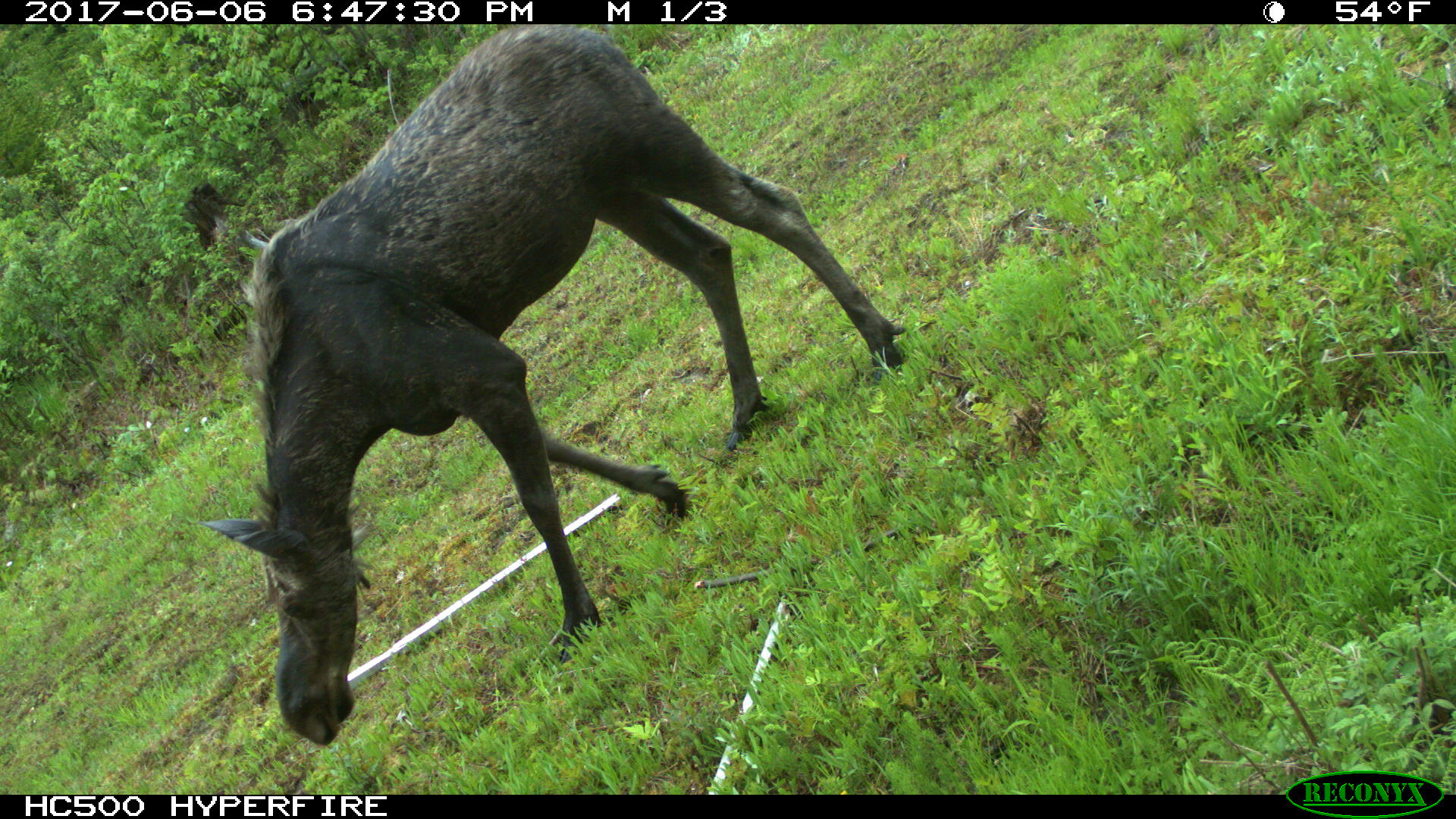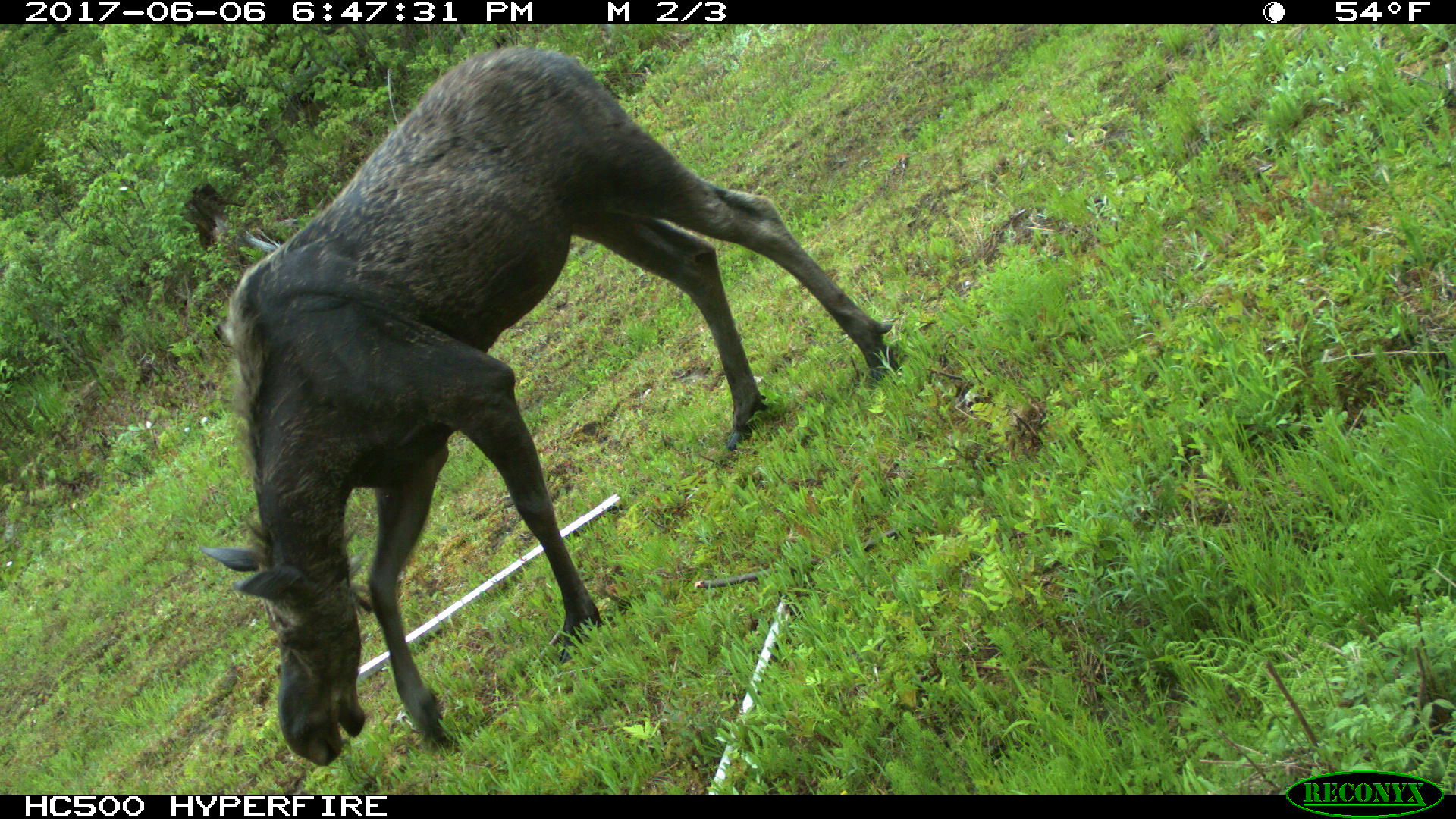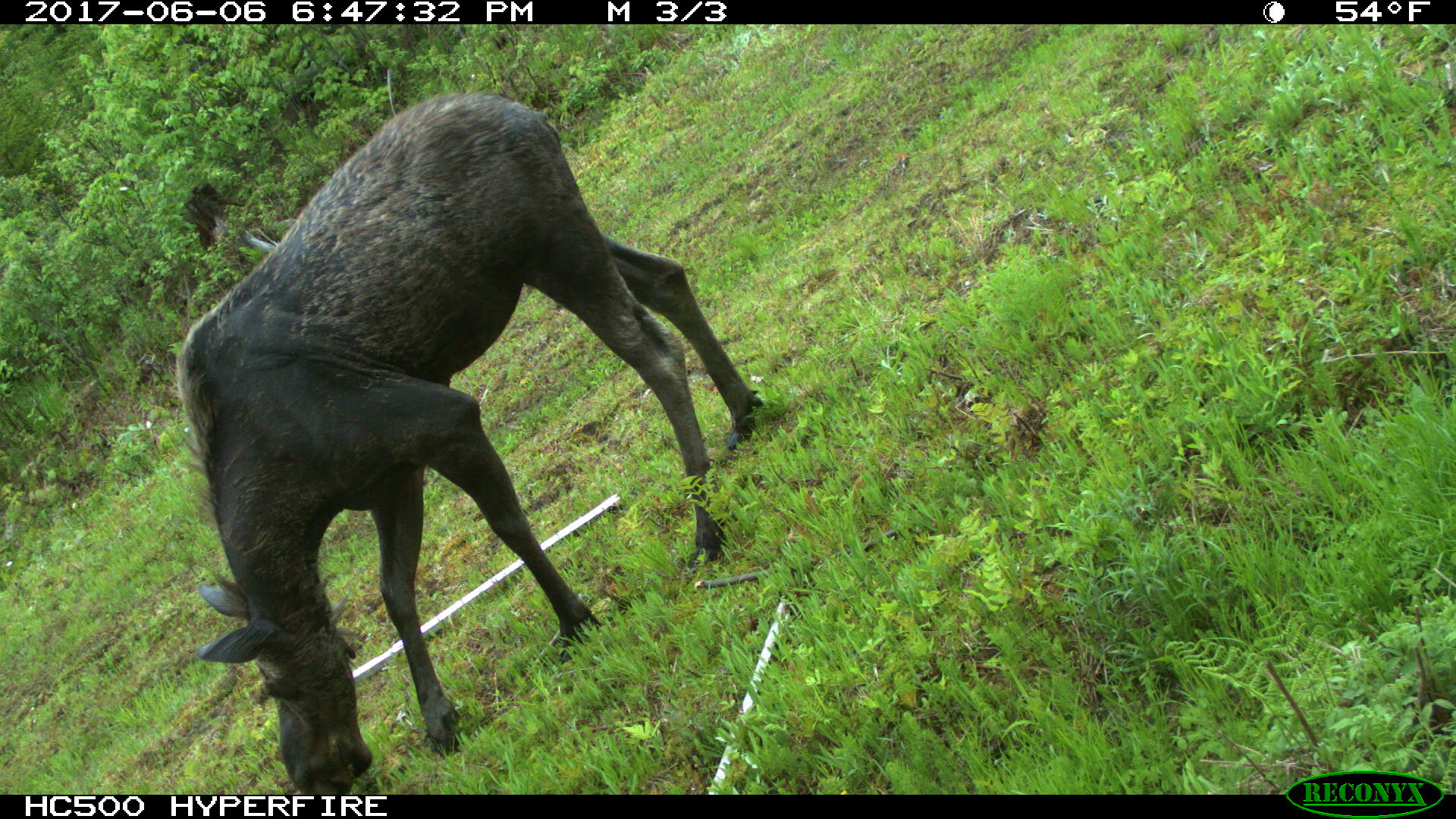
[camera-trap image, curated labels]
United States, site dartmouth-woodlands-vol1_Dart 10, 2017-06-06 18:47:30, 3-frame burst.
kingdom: Animalia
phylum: Chordata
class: Mammalia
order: Artiodactyla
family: Cervidae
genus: Alces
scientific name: Alces alces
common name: moose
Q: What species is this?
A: Moose (Alces alces).